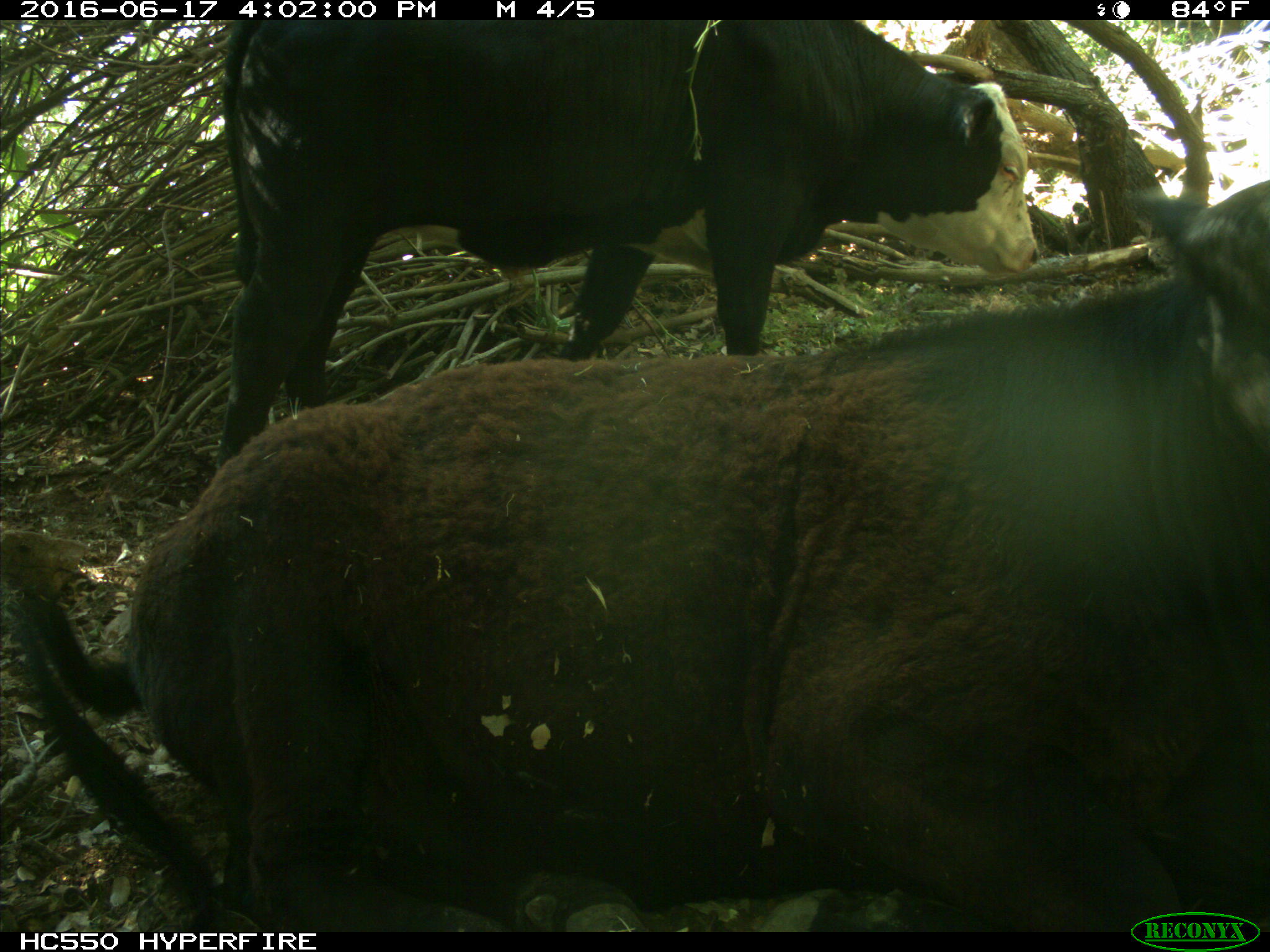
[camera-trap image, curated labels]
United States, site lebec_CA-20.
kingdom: Animalia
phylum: Chordata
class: Mammalia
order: Artiodactyla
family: Bovidae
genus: Bos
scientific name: Bos taurus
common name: domestic cow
Bos taurus (domestic cow).